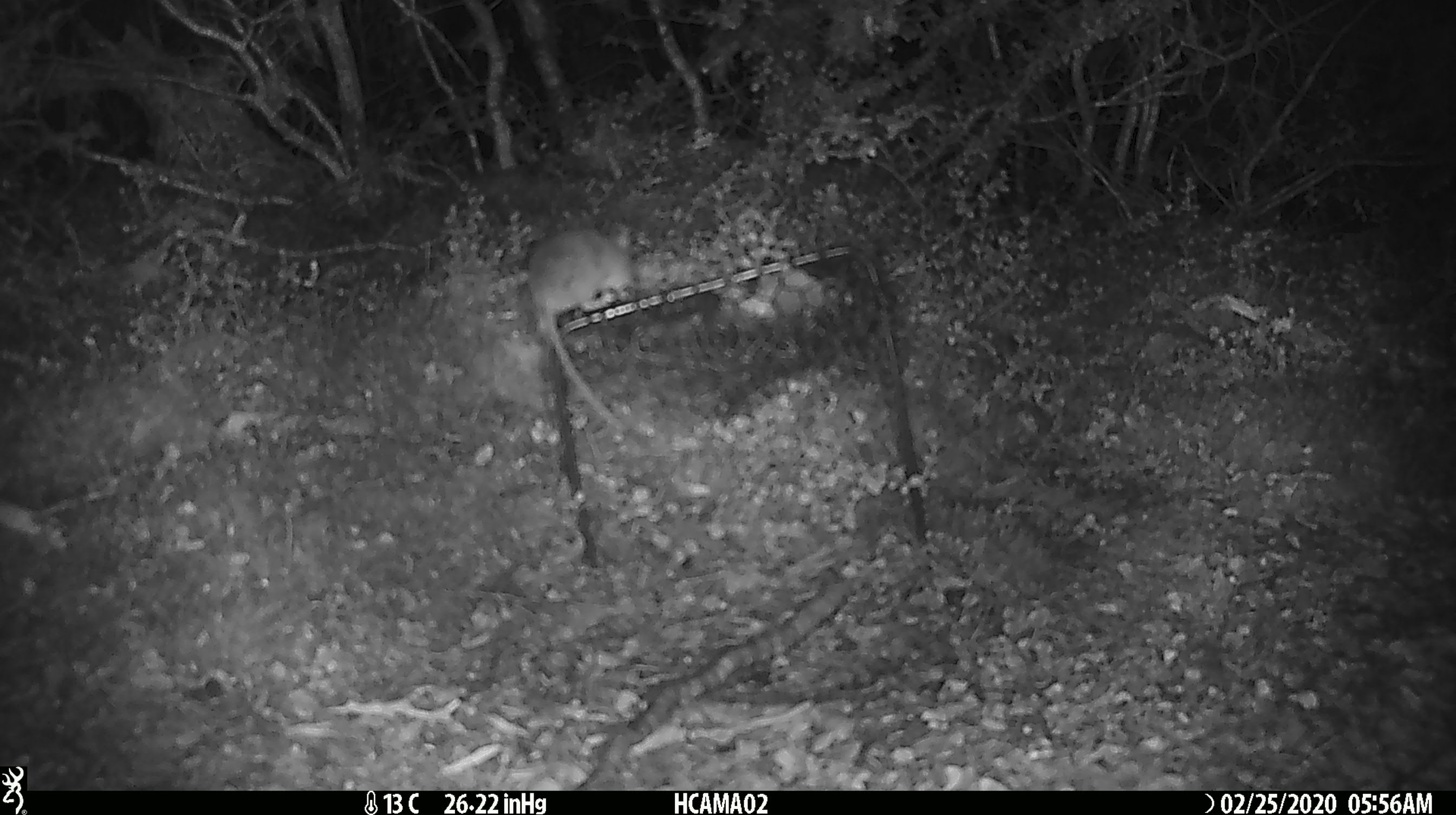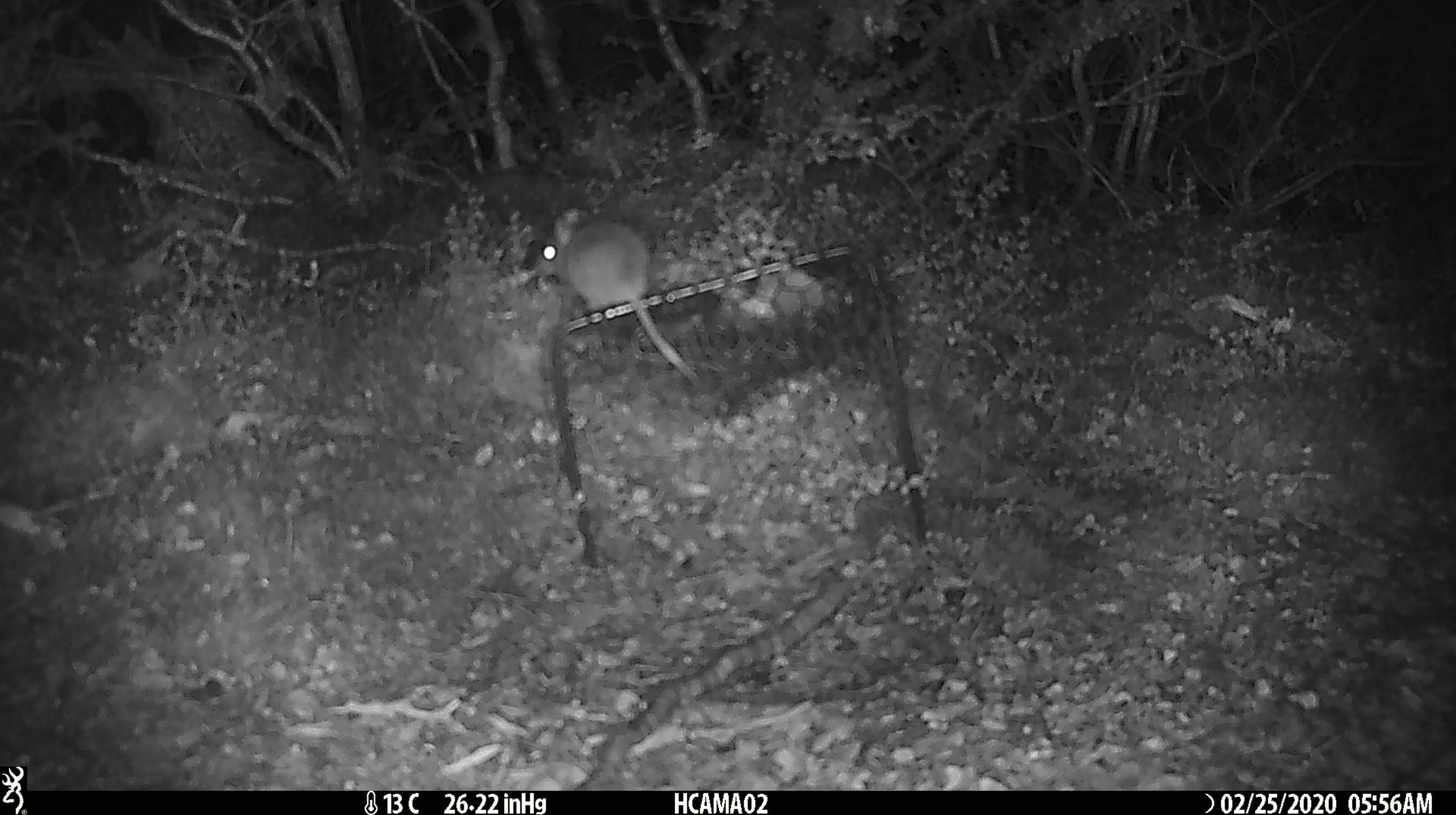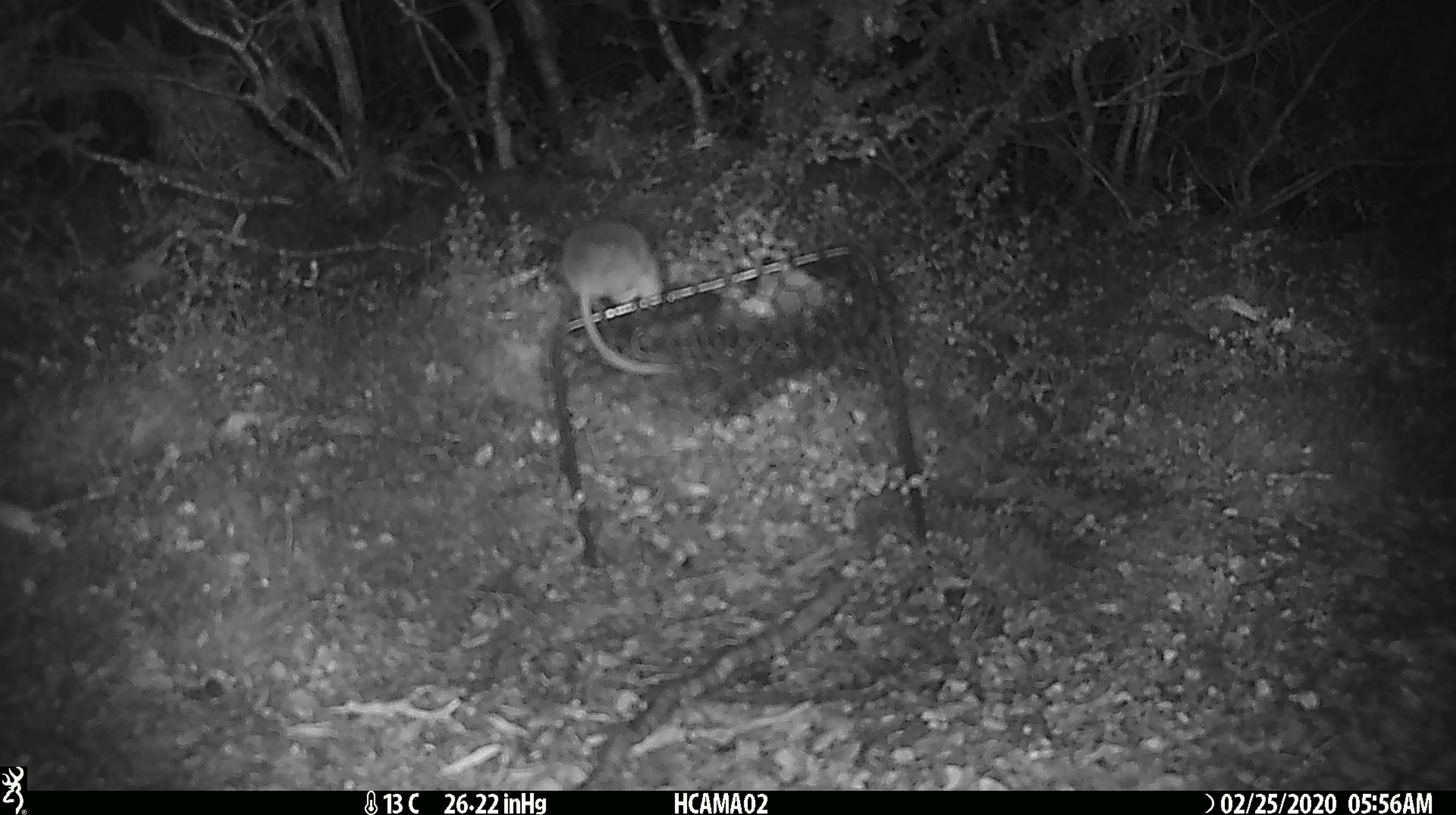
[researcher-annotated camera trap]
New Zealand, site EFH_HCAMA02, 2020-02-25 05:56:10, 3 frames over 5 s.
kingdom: Animalia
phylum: Chordata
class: Mammalia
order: Rodentia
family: Muridae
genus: Mus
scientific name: Mus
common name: mouse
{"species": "mouse (Mus)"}